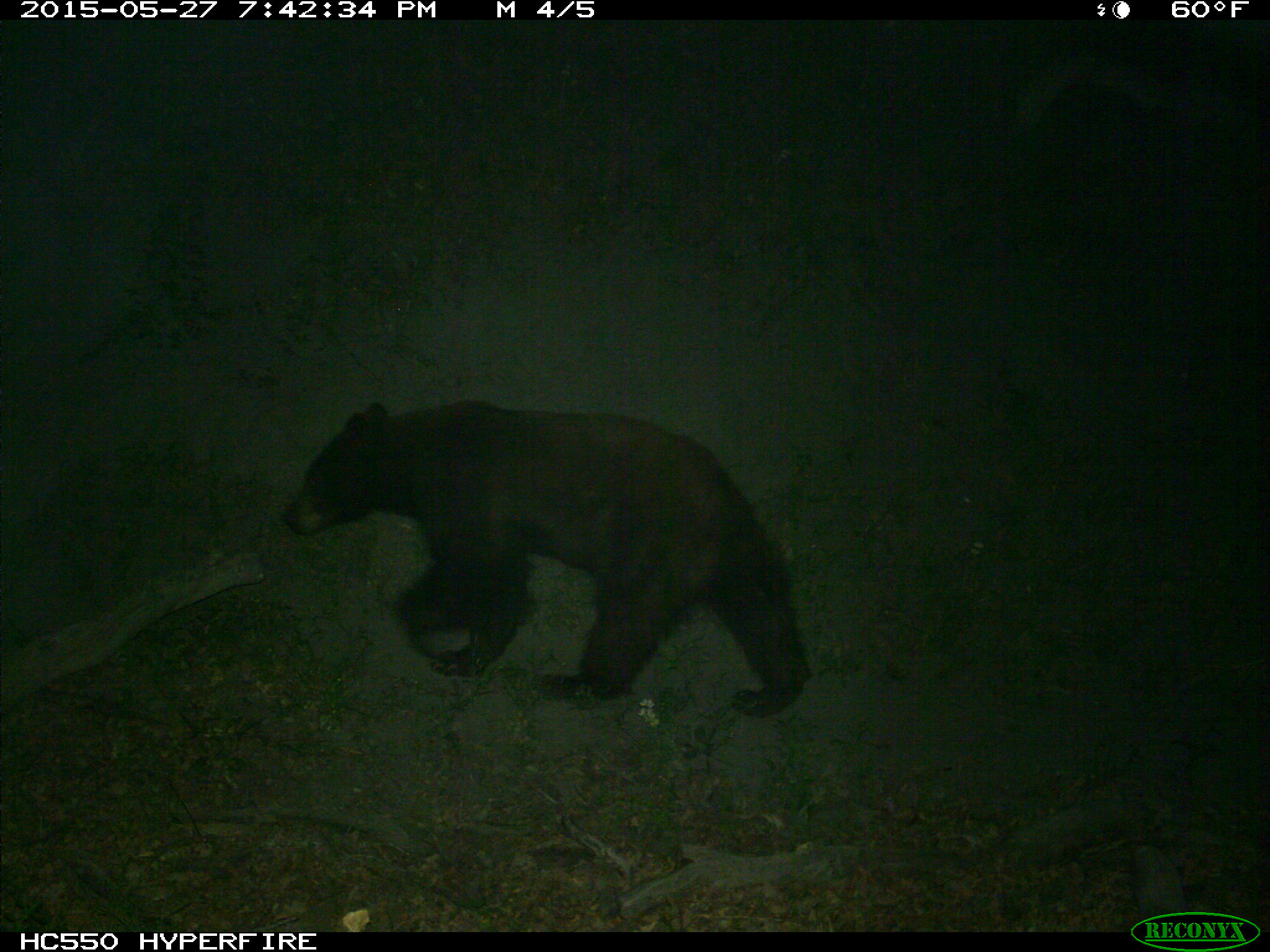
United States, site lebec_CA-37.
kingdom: Animalia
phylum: Chordata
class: Mammalia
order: Carnivora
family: Ursidae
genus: Ursus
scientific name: Ursus americanus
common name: american black bear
Ursus americanus (american black bear).